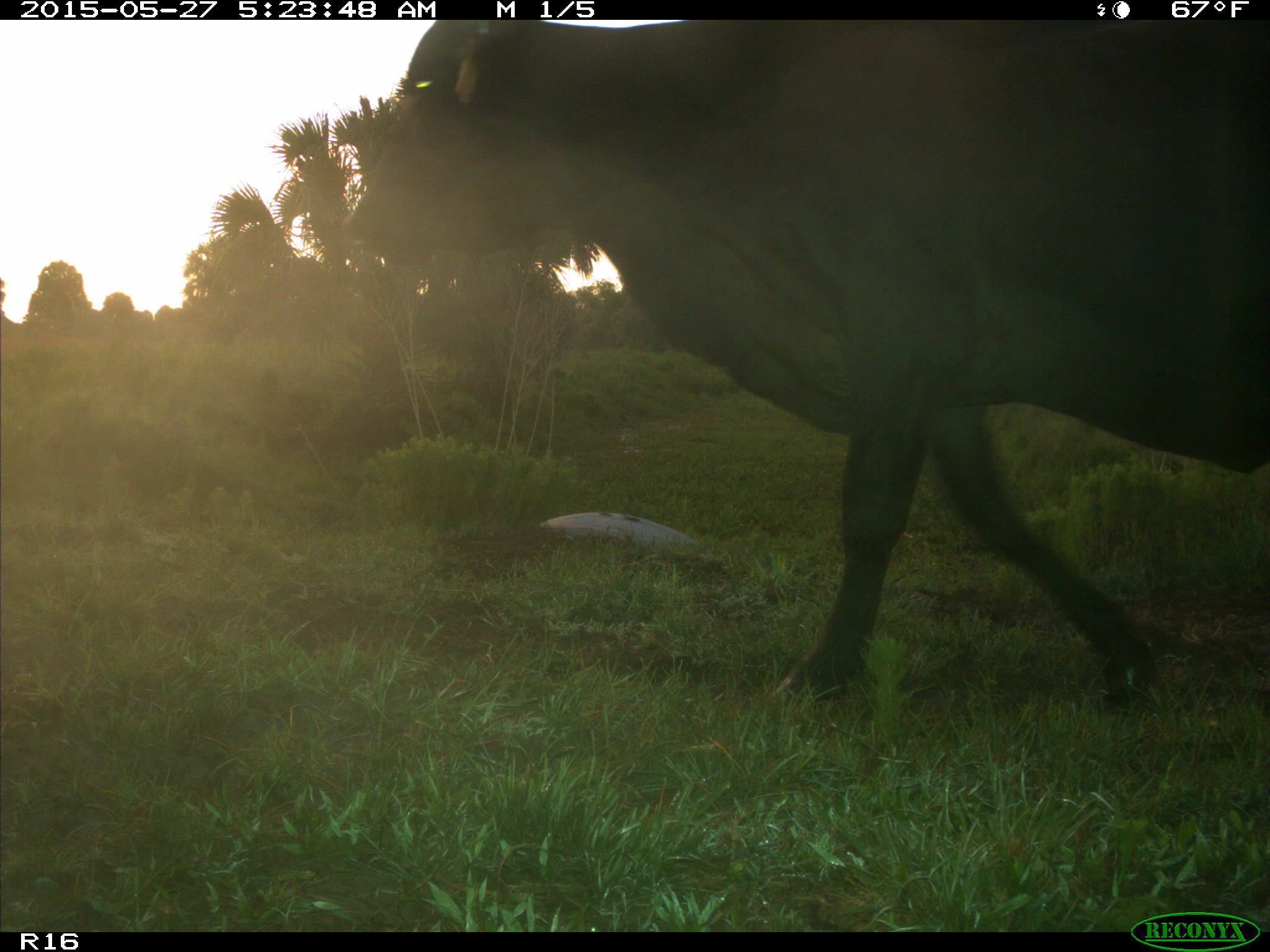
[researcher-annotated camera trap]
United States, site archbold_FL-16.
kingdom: Animalia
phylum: Chordata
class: Mammalia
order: Artiodactyla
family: Bovidae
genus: Bos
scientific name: Bos taurus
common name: domestic cow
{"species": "Bos taurus (domestic cow)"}